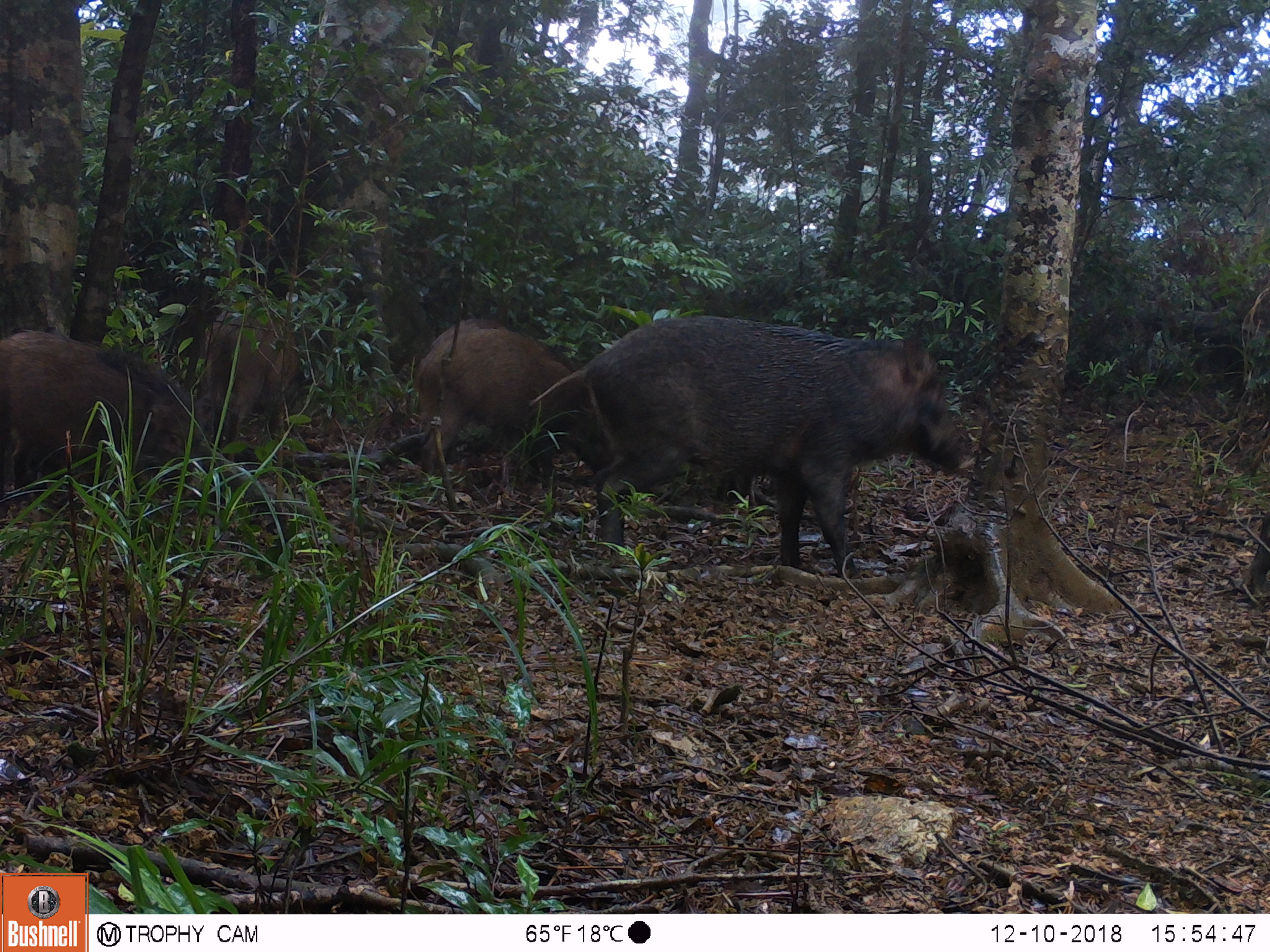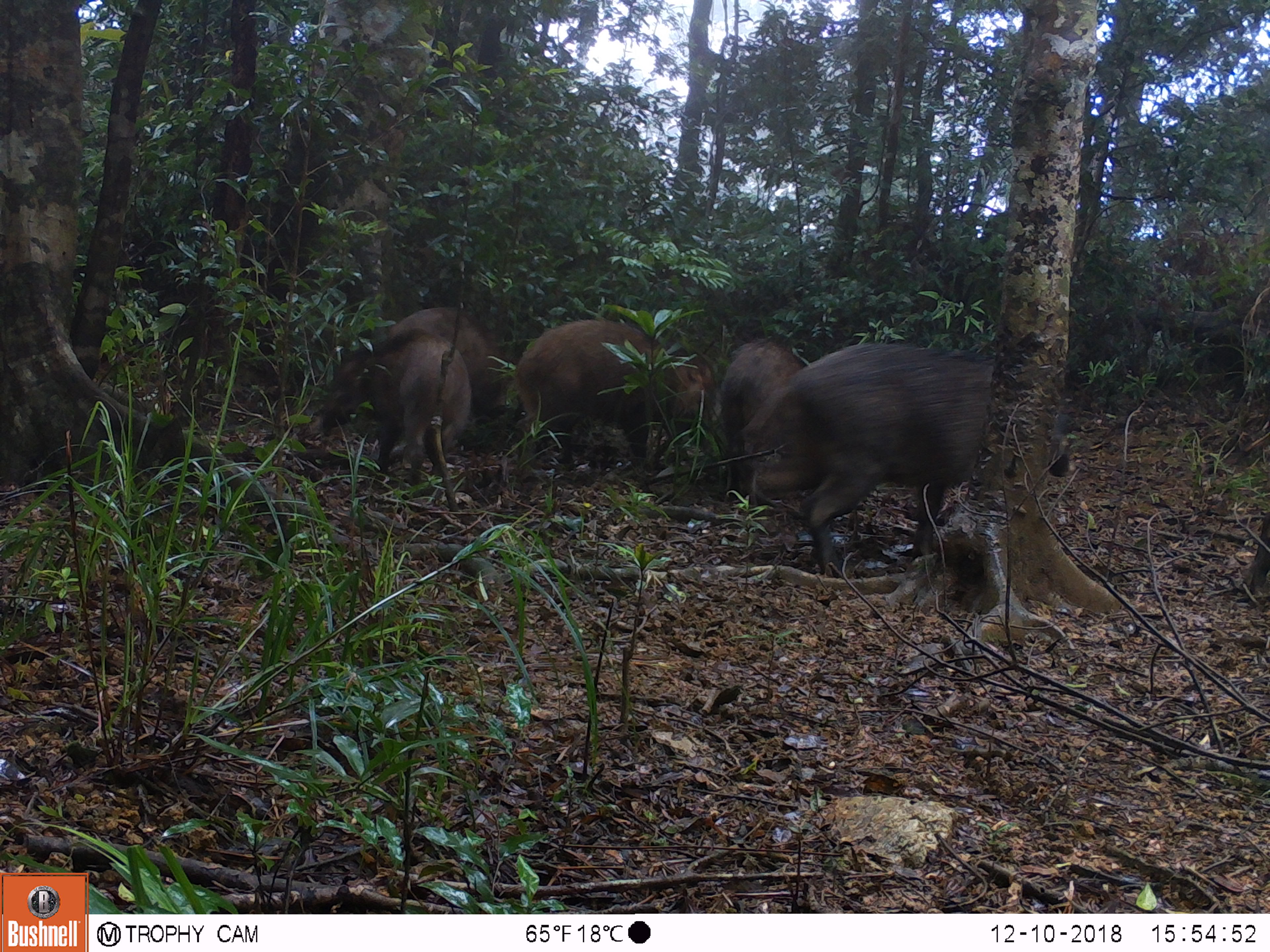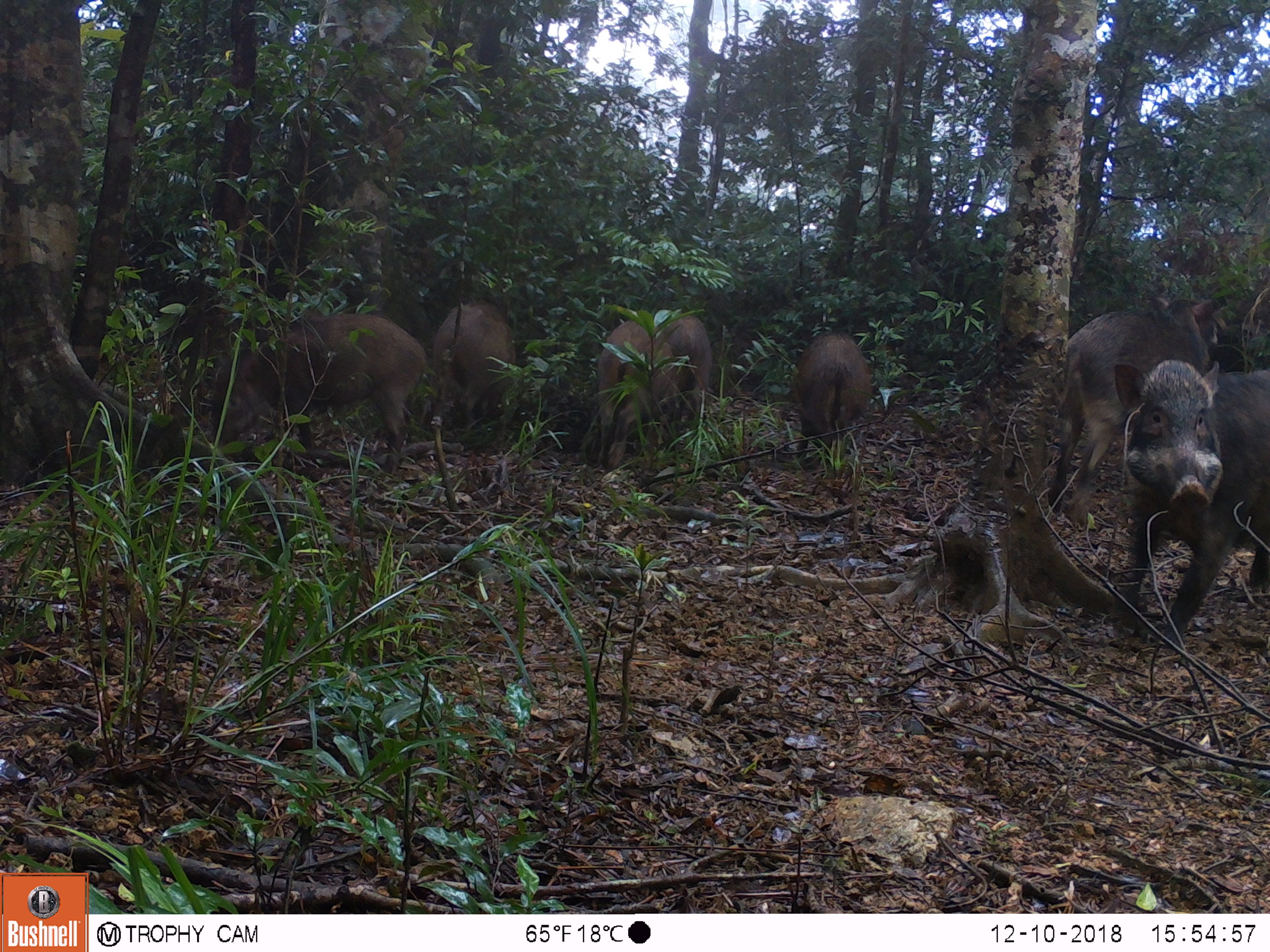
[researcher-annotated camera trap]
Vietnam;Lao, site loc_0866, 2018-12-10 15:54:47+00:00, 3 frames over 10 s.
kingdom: Animalia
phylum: Chordata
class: Mammalia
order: Artiodactyla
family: Suidae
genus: Sus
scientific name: Sus scrofa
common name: eurasian wild pig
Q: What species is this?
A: Eurasian wild pig (Sus scrofa).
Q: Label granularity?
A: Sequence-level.